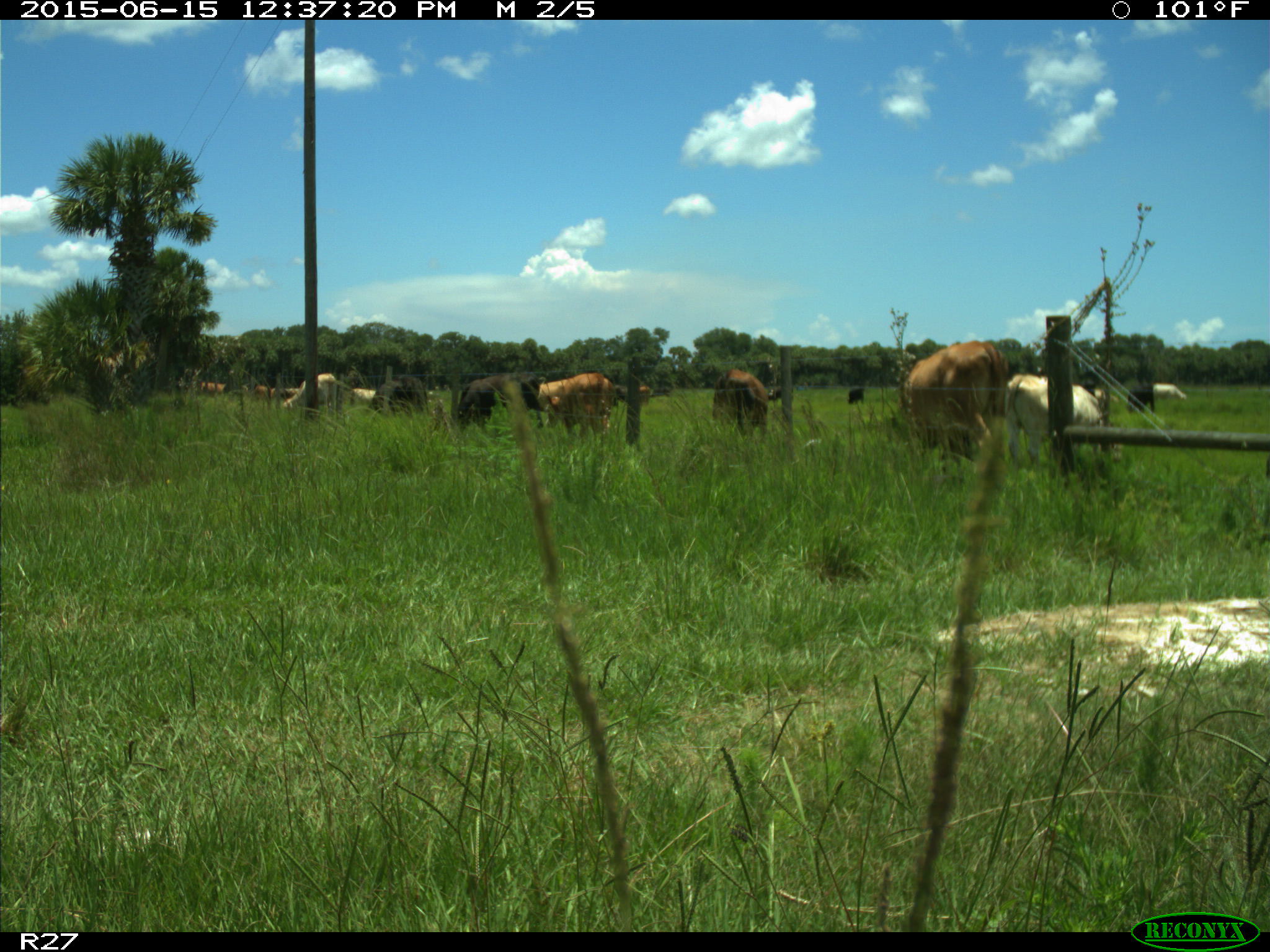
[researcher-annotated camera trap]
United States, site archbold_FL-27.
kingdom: Animalia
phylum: Chordata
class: Mammalia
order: Artiodactyla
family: Bovidae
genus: Bos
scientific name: Bos taurus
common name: domestic cow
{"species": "Bos taurus (domestic cow)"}